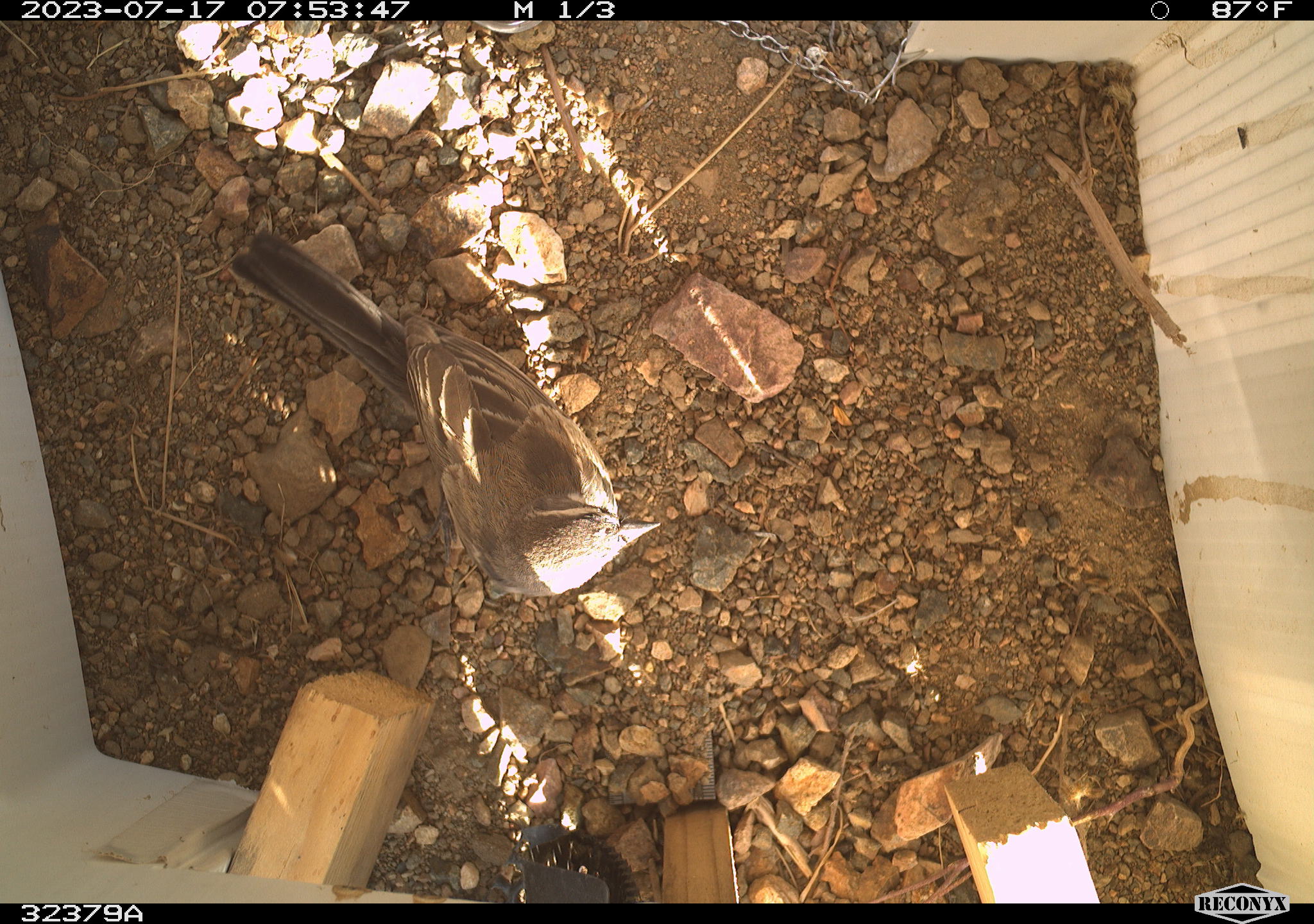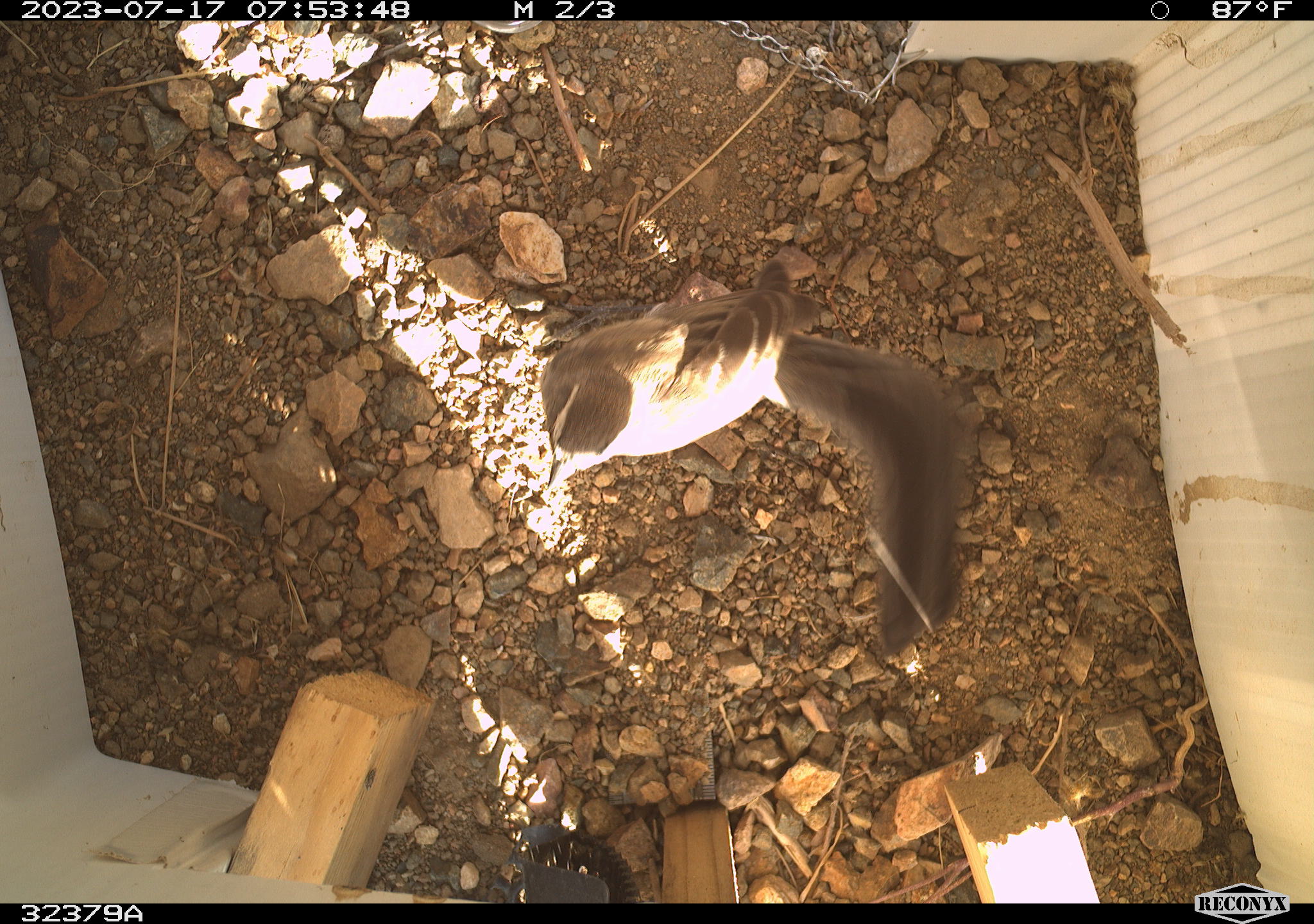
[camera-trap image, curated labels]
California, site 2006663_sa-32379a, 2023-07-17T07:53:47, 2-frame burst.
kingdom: Animalia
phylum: Chordata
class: Aves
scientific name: Aves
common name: bird